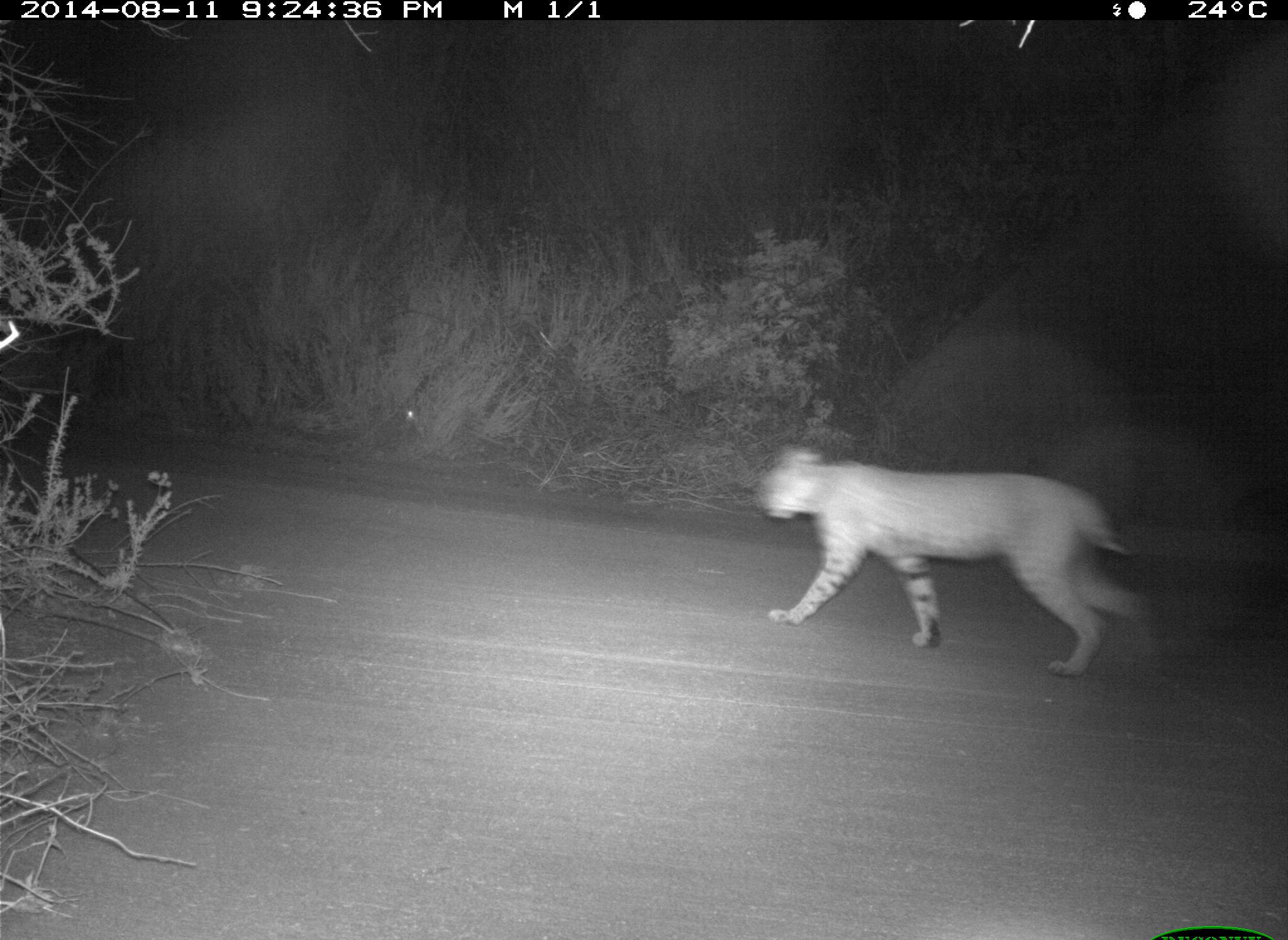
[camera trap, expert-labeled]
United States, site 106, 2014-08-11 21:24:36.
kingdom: Animalia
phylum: Chordata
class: Mammalia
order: Carnivora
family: Felidae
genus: Lynx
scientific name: Lynx rufus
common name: bobcat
Bobcat (Lynx rufus).